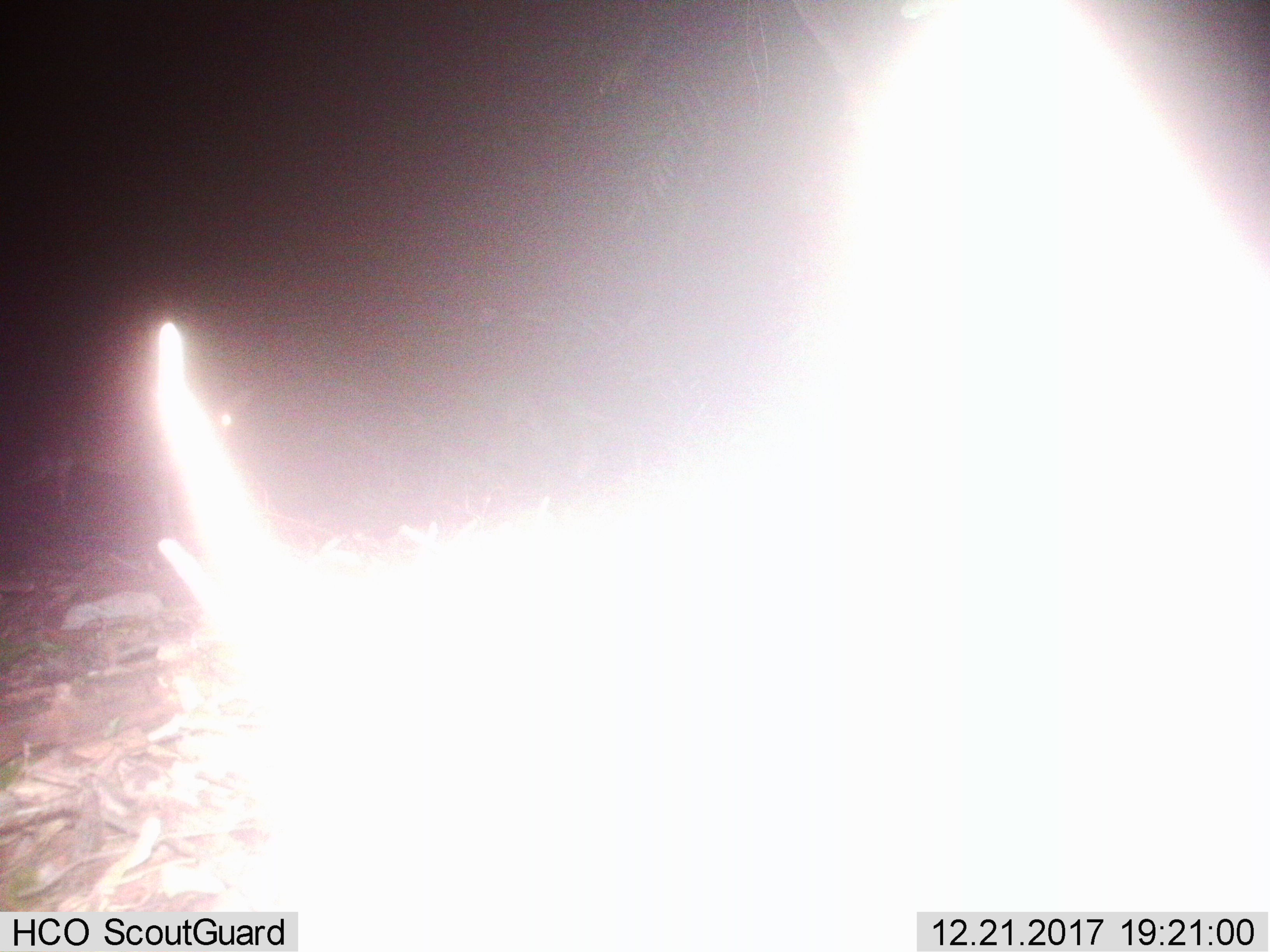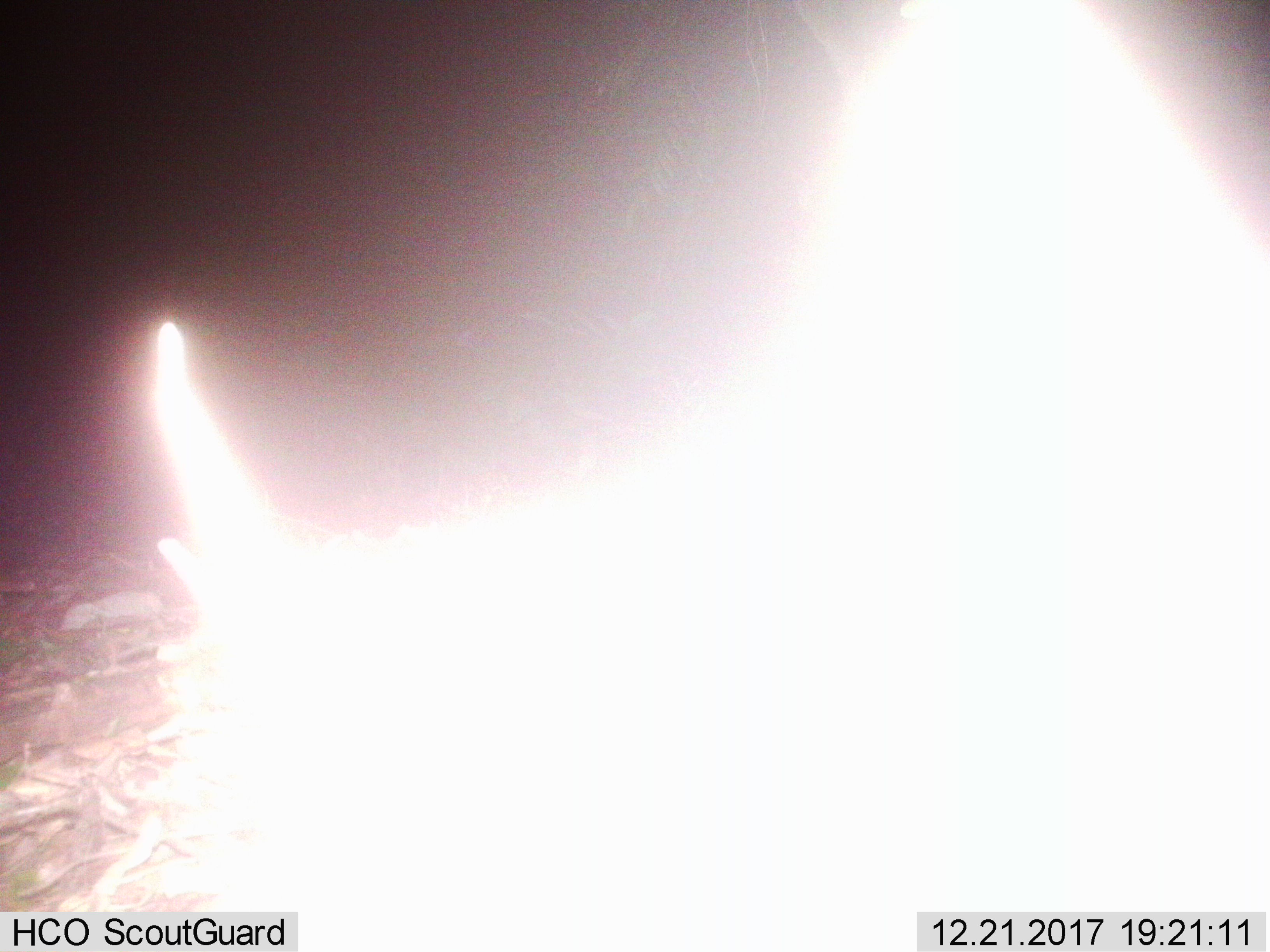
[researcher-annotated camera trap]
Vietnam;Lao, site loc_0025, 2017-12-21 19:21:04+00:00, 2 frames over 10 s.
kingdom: Animalia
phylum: Chordata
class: Mammalia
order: Artiodactyla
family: Cervidae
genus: Muntiacus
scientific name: Muntiacus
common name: muntjacs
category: unidentified muntjac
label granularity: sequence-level